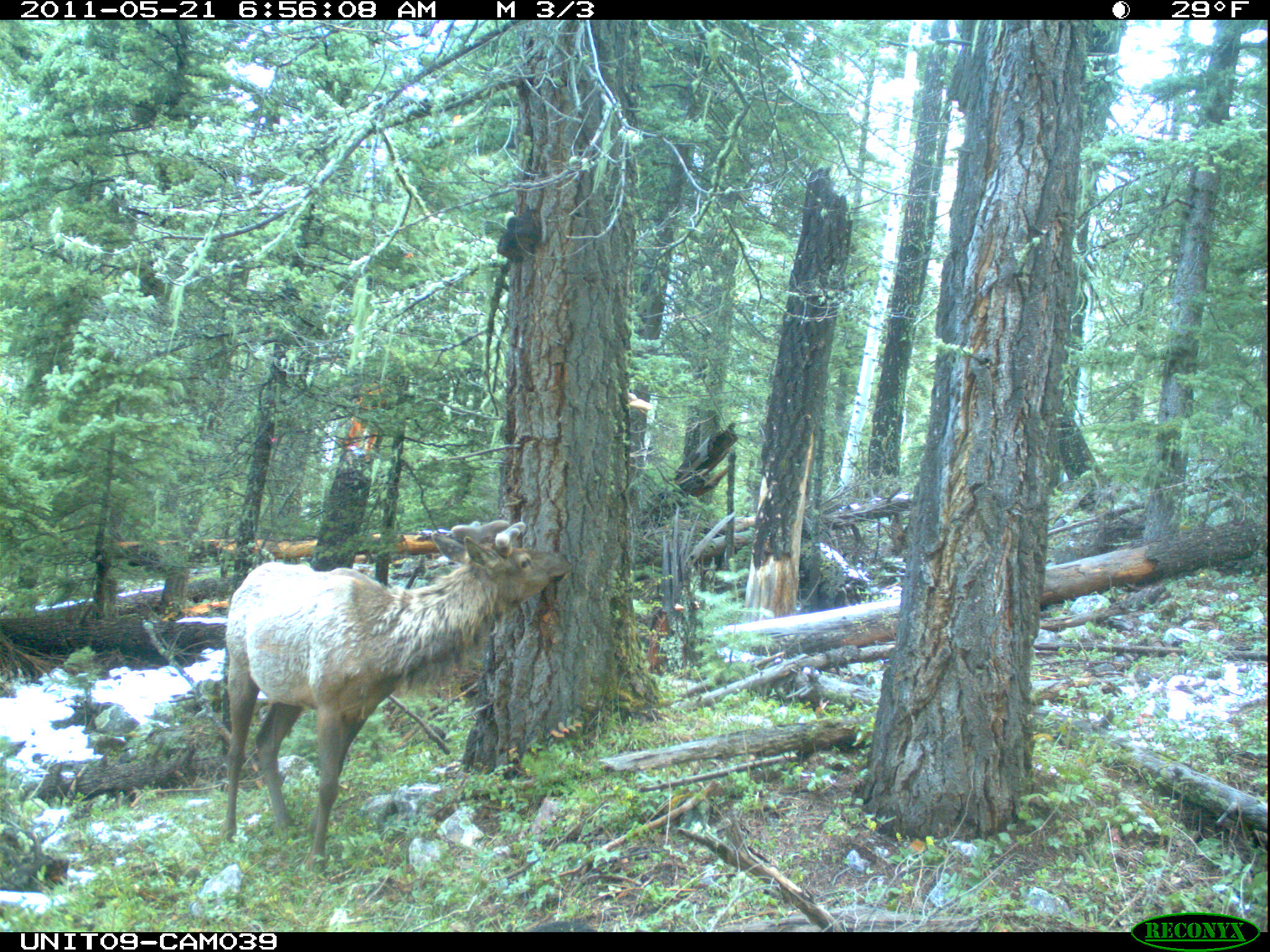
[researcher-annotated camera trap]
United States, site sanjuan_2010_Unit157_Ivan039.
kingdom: Animalia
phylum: Chordata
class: Mammalia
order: Artiodactyla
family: Cervidae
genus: Cervus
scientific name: Cervus elaphus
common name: red deer